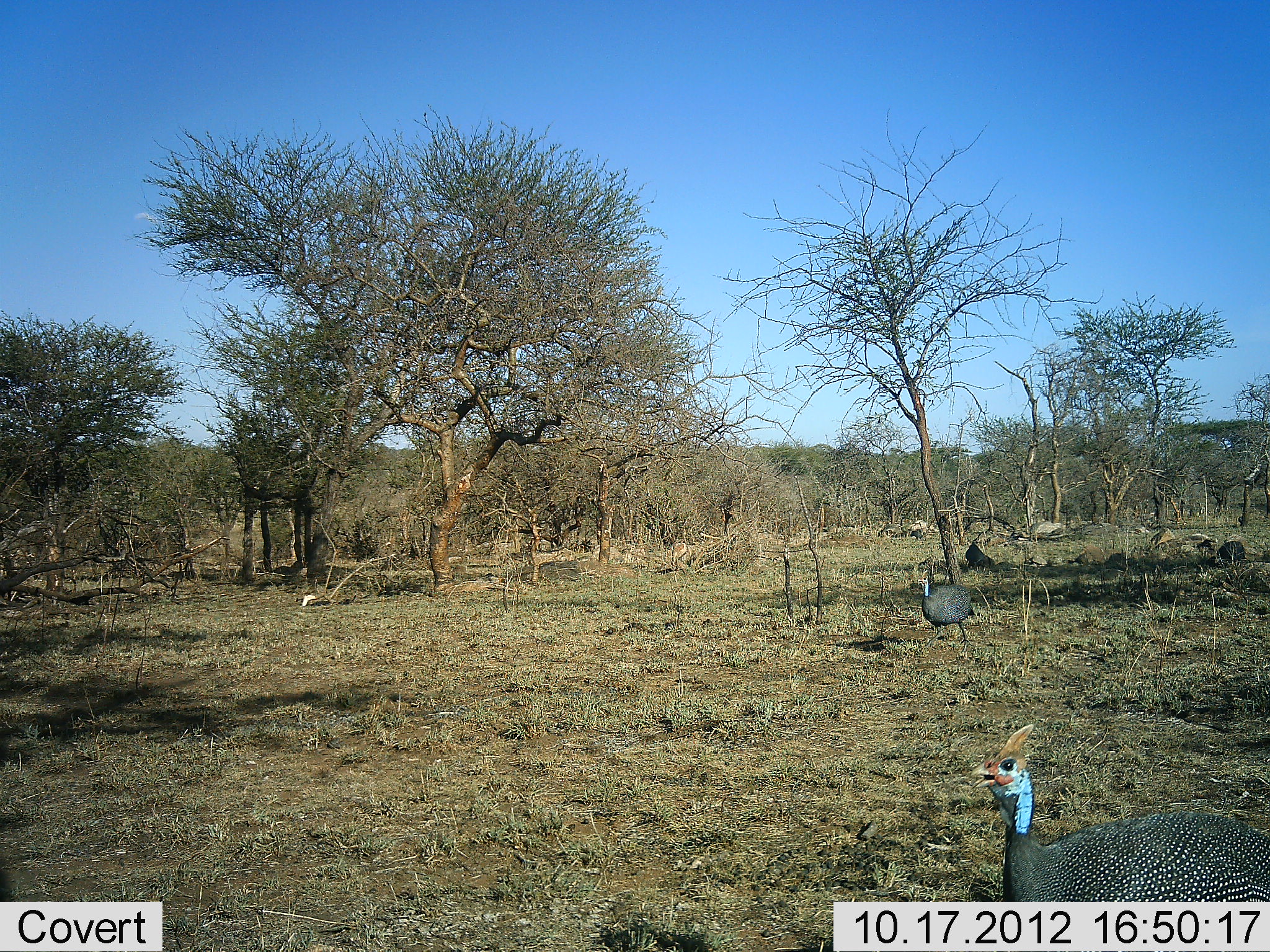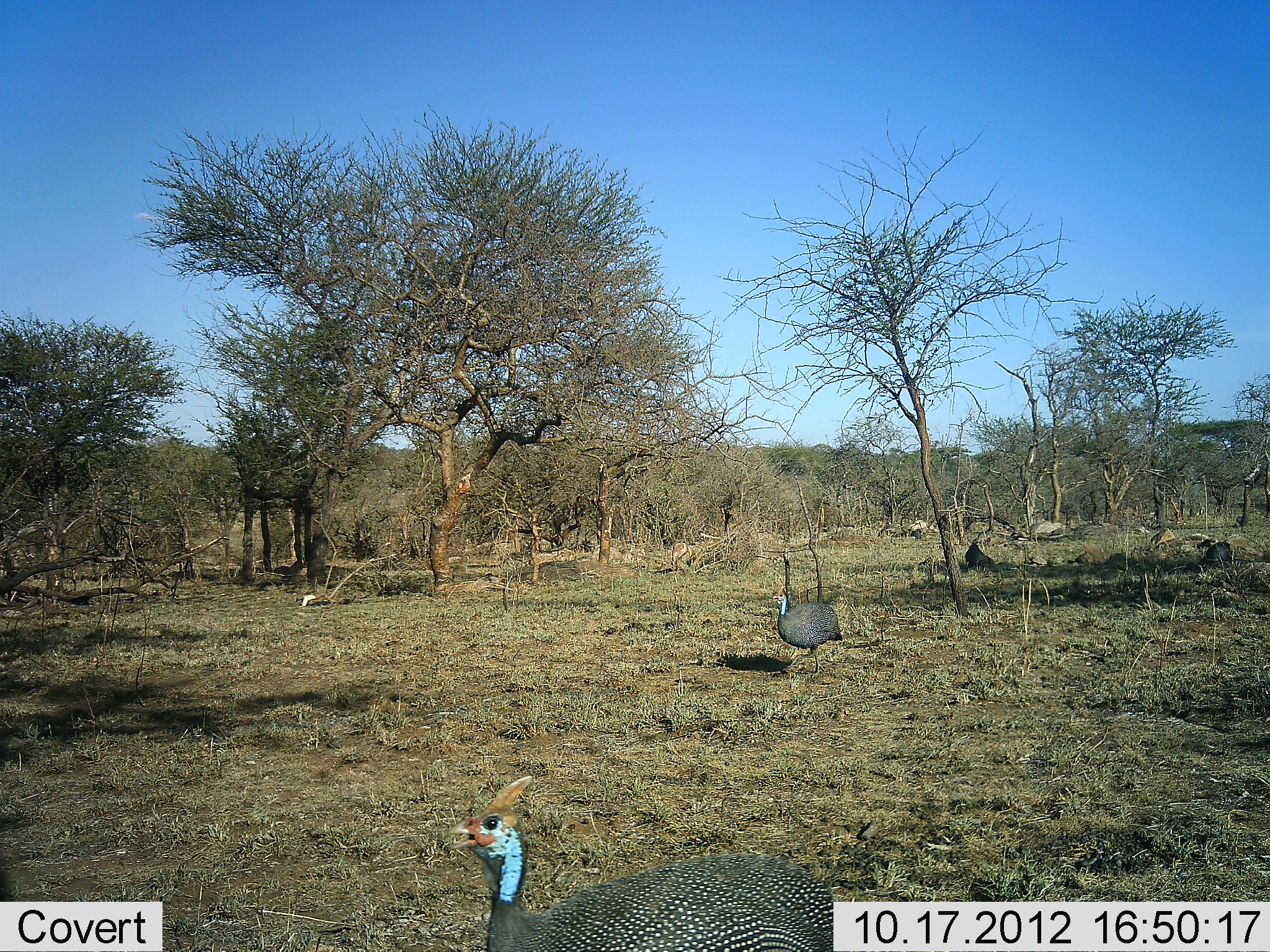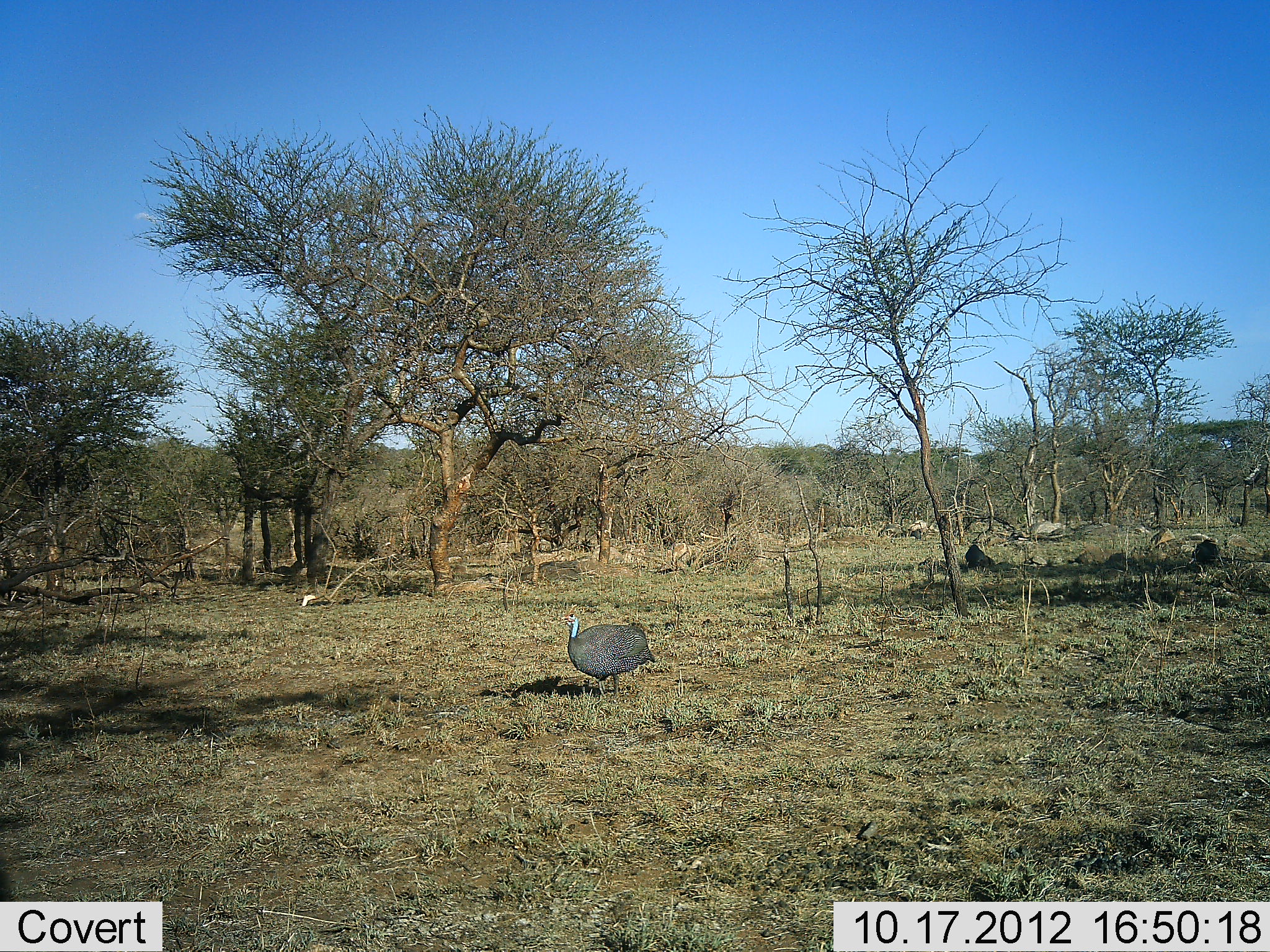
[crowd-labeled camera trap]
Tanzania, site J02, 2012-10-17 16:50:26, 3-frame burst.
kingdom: Animalia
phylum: Chordata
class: Aves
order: Galliformes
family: Numididae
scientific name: Numididae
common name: guinea fowl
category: guineafowl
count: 4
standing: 40%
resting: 0%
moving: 70%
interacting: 0%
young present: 0%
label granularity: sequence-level